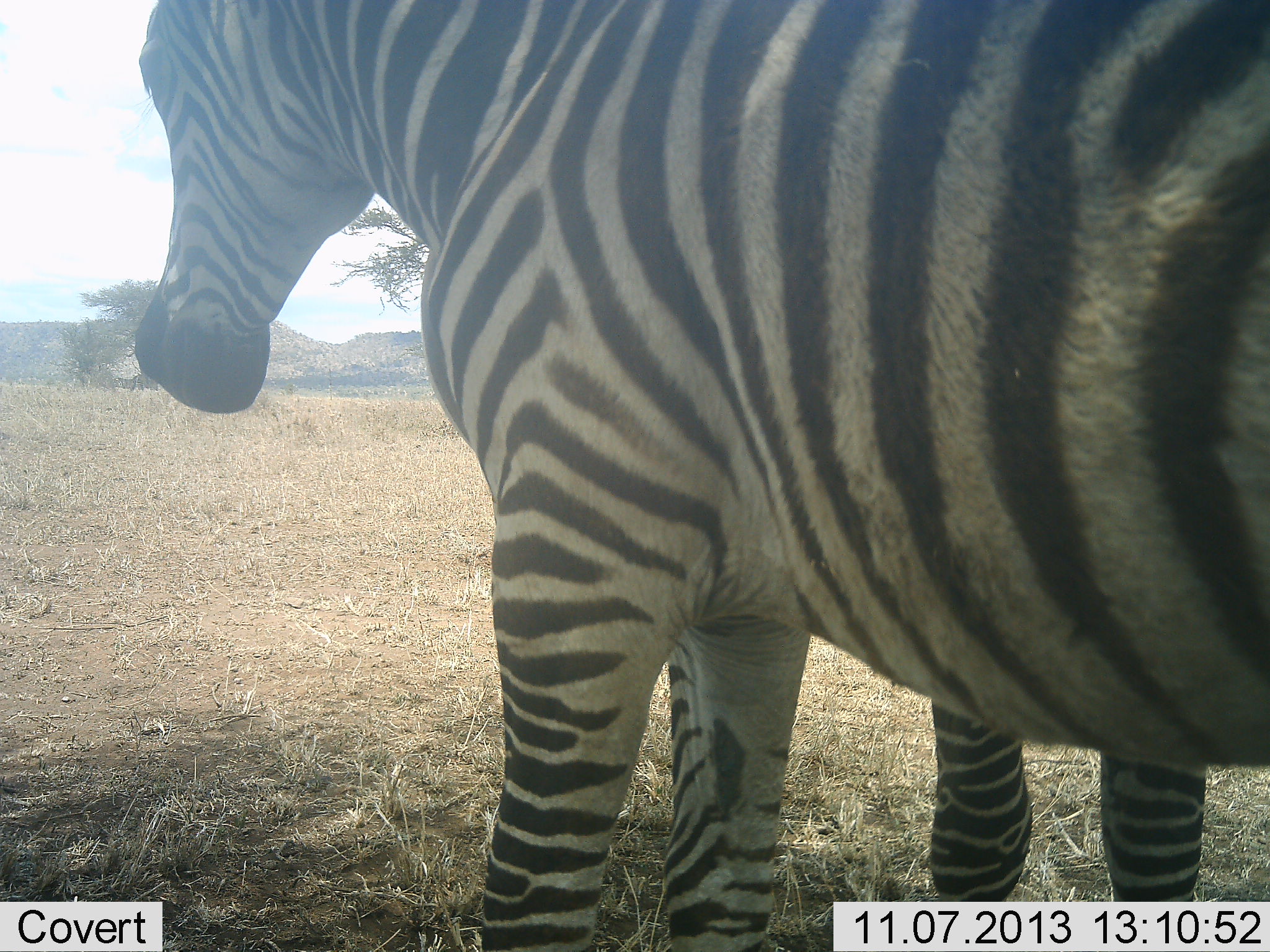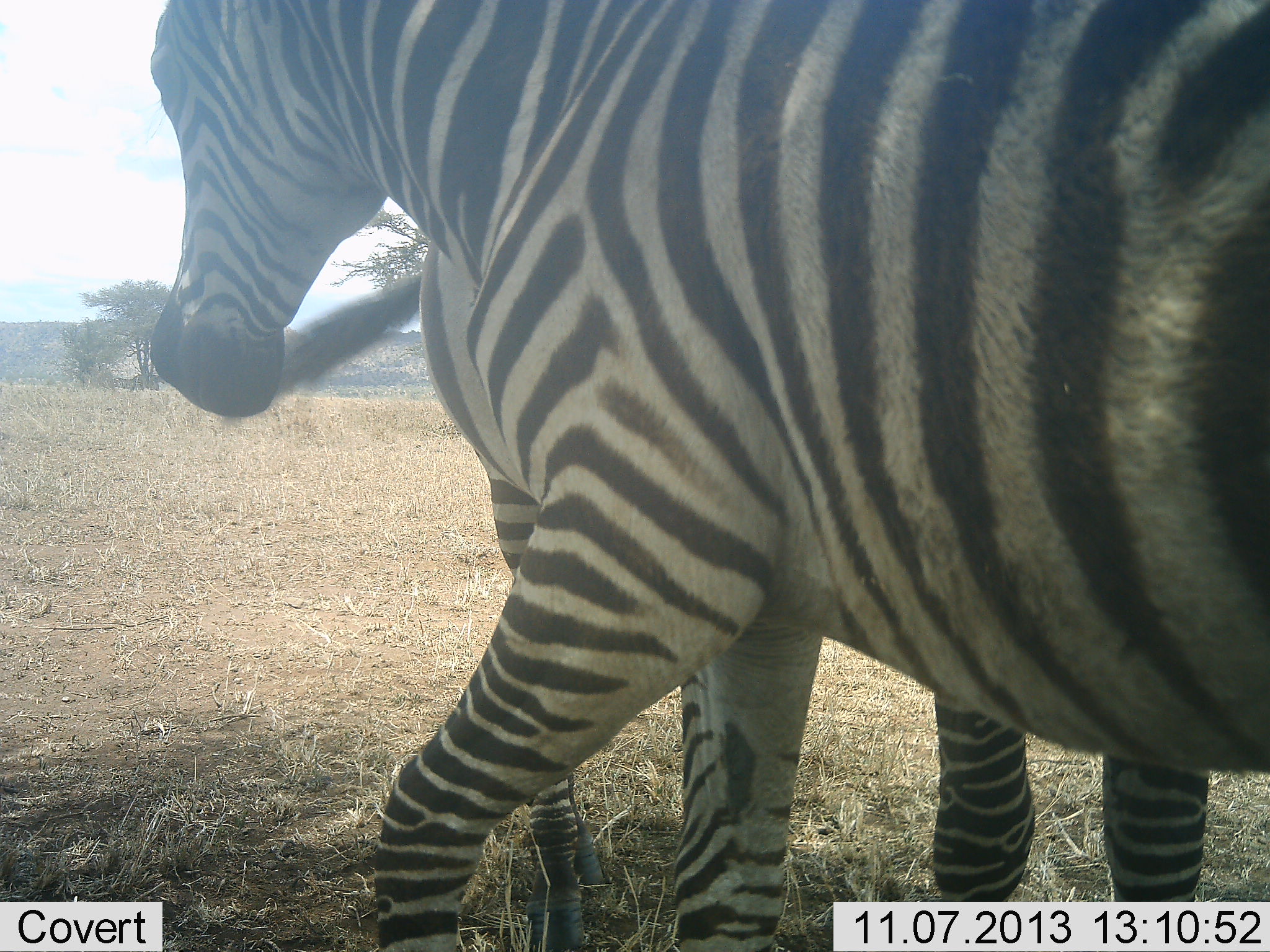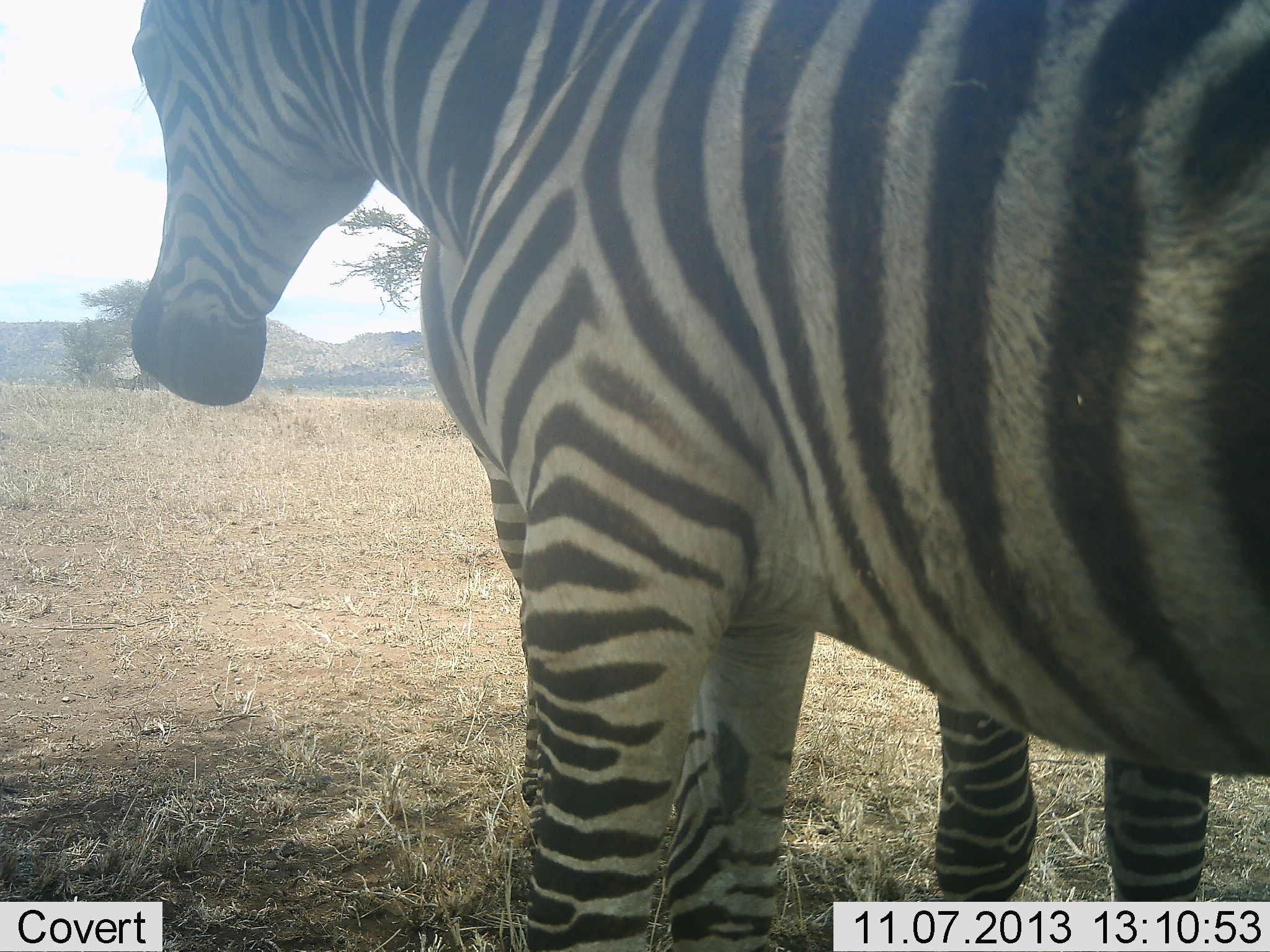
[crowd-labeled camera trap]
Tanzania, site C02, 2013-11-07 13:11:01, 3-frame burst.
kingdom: Animalia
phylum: Chordata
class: Mammalia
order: Perissodactyla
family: Equidae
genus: Equus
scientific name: Equus quagga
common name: plains zebra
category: zebra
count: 2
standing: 80%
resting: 0%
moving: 20%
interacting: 10%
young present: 0%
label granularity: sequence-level